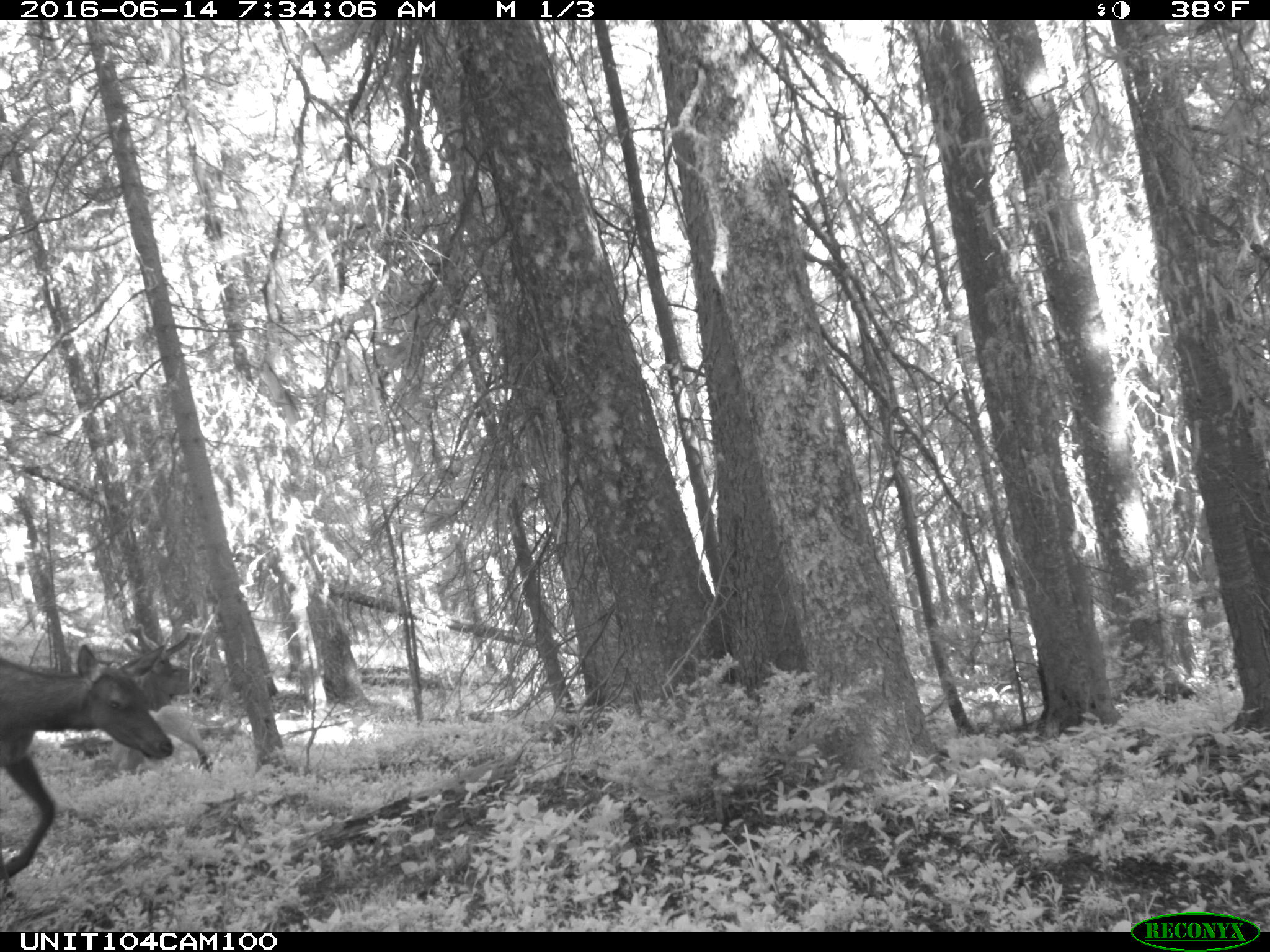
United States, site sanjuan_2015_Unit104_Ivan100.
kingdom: Animalia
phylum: Chordata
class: Mammalia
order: Artiodactyla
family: Cervidae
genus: Cervus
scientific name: Cervus elaphus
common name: red deer